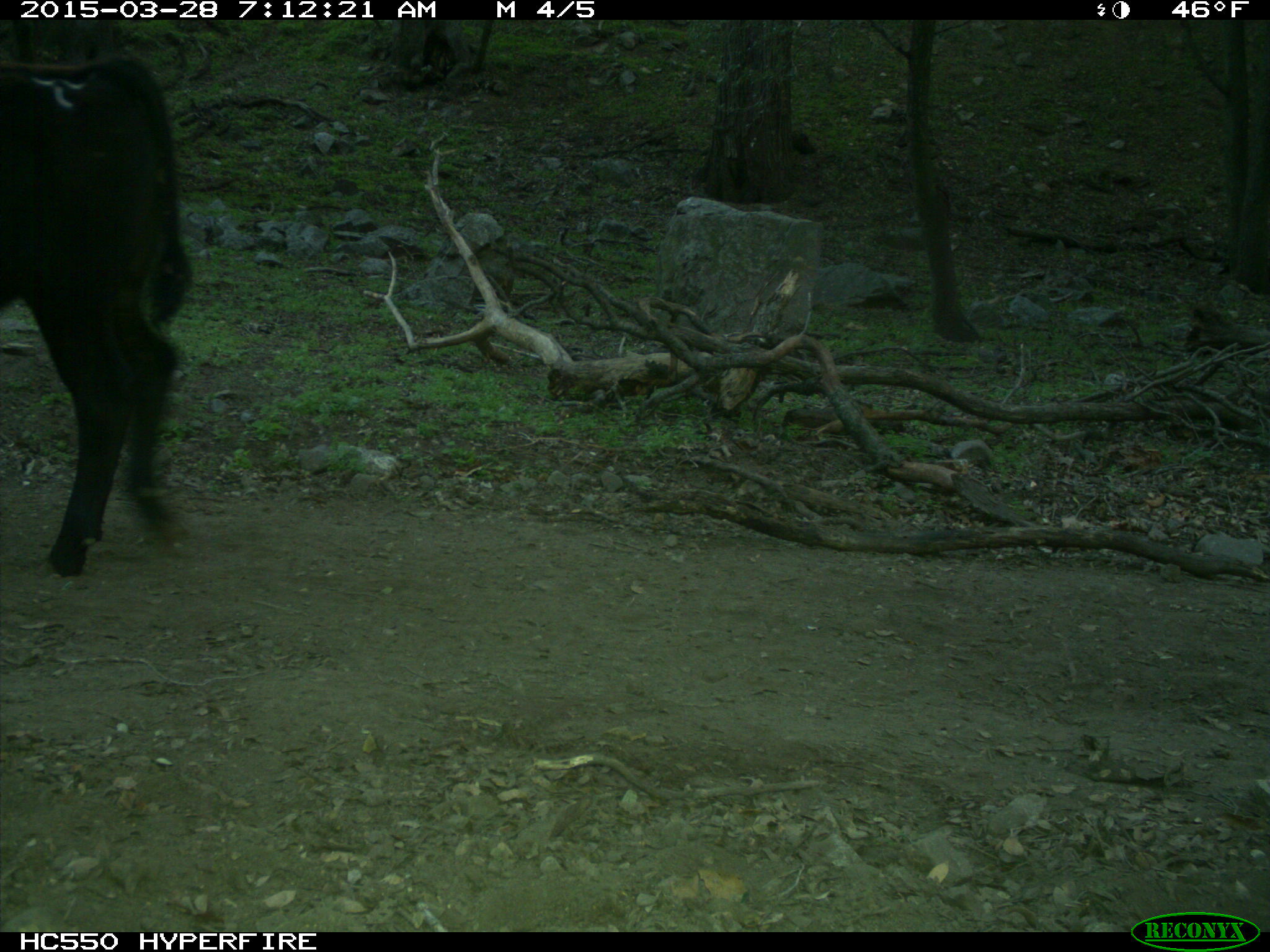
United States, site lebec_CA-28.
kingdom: Animalia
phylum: Chordata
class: Mammalia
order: Artiodactyla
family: Bovidae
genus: Bos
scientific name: Bos taurus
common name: domestic cow